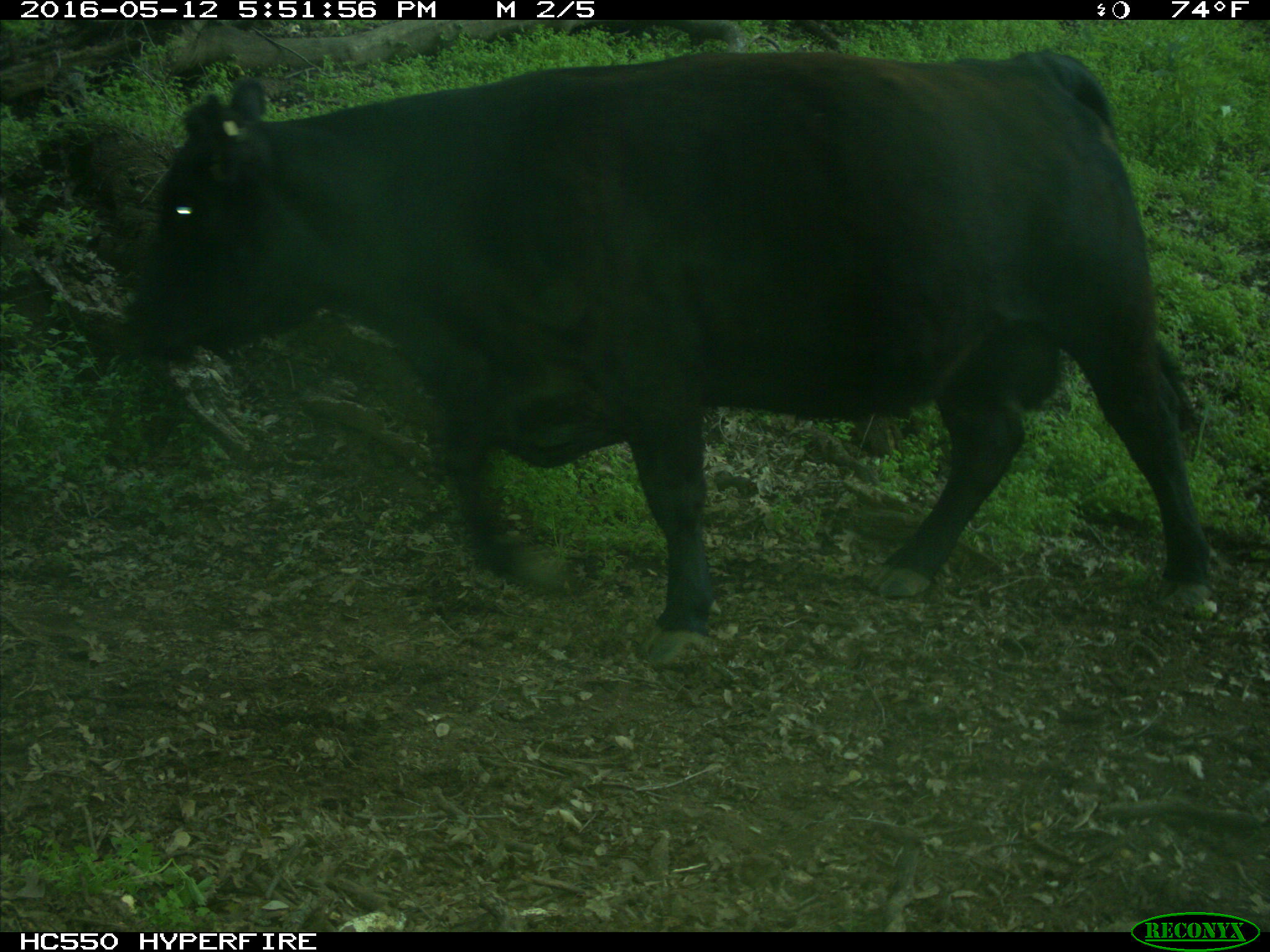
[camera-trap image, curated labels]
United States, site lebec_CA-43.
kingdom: Animalia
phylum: Chordata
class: Mammalia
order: Artiodactyla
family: Bovidae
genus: Bos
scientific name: Bos taurus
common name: domestic cow